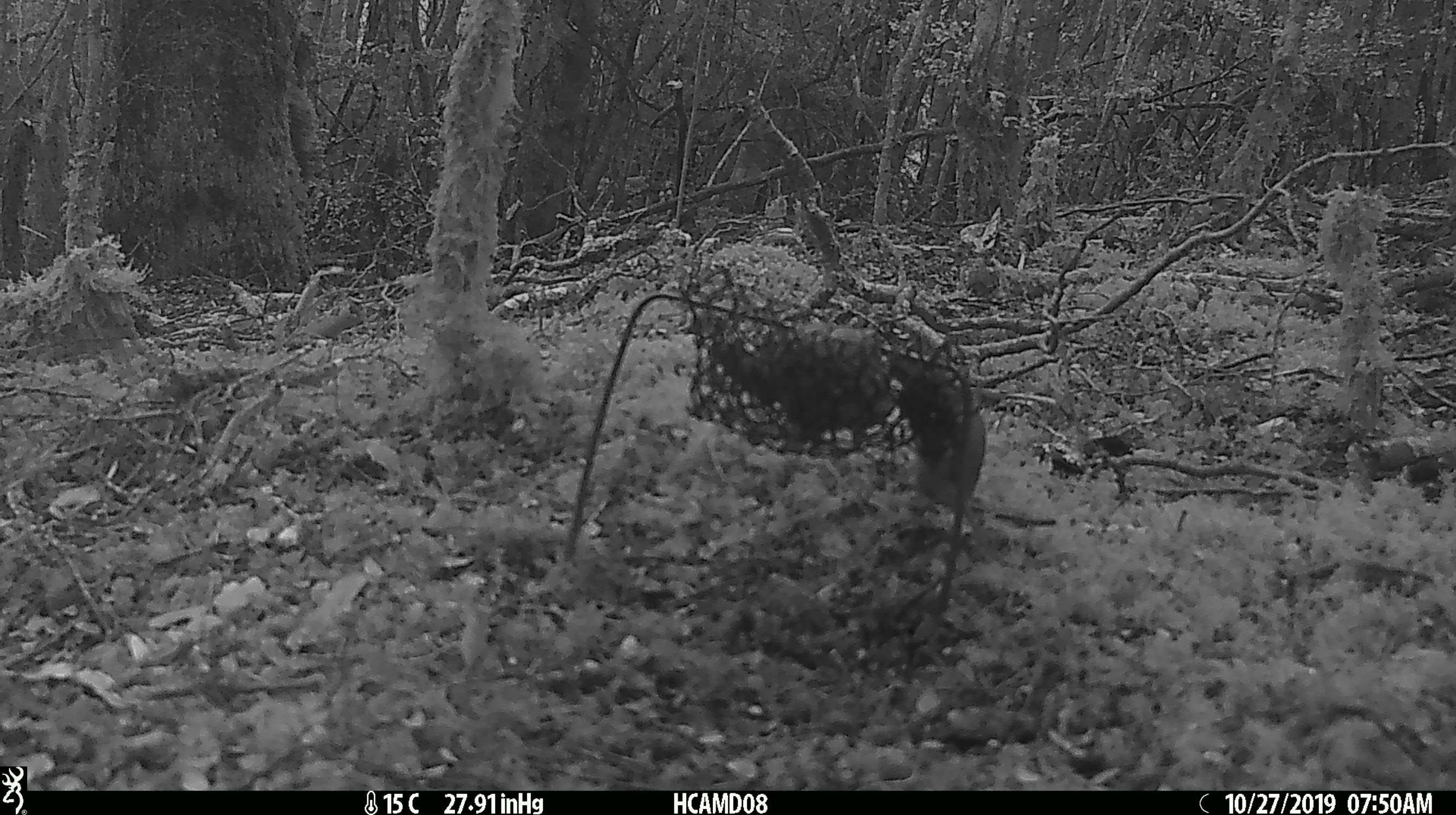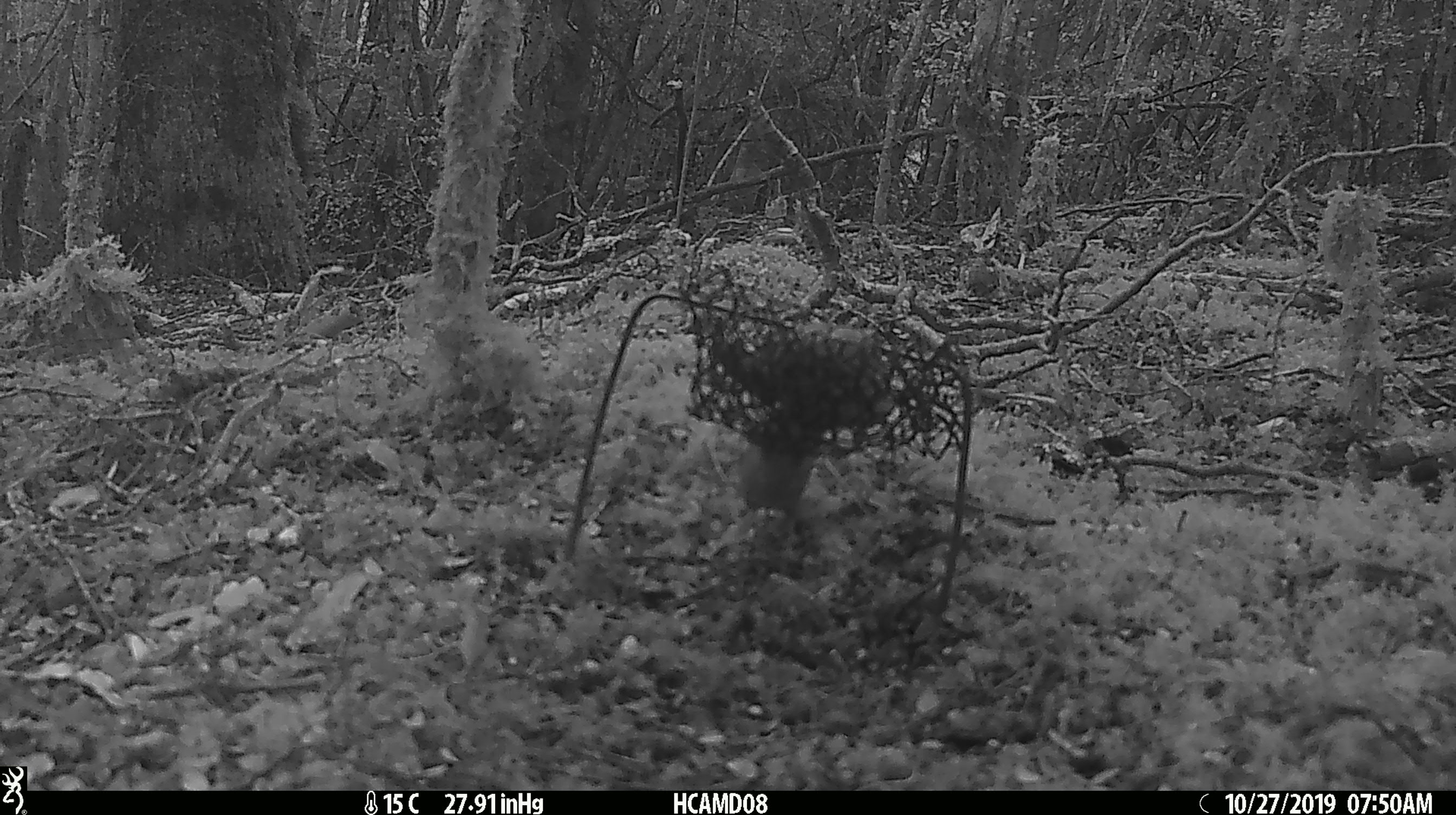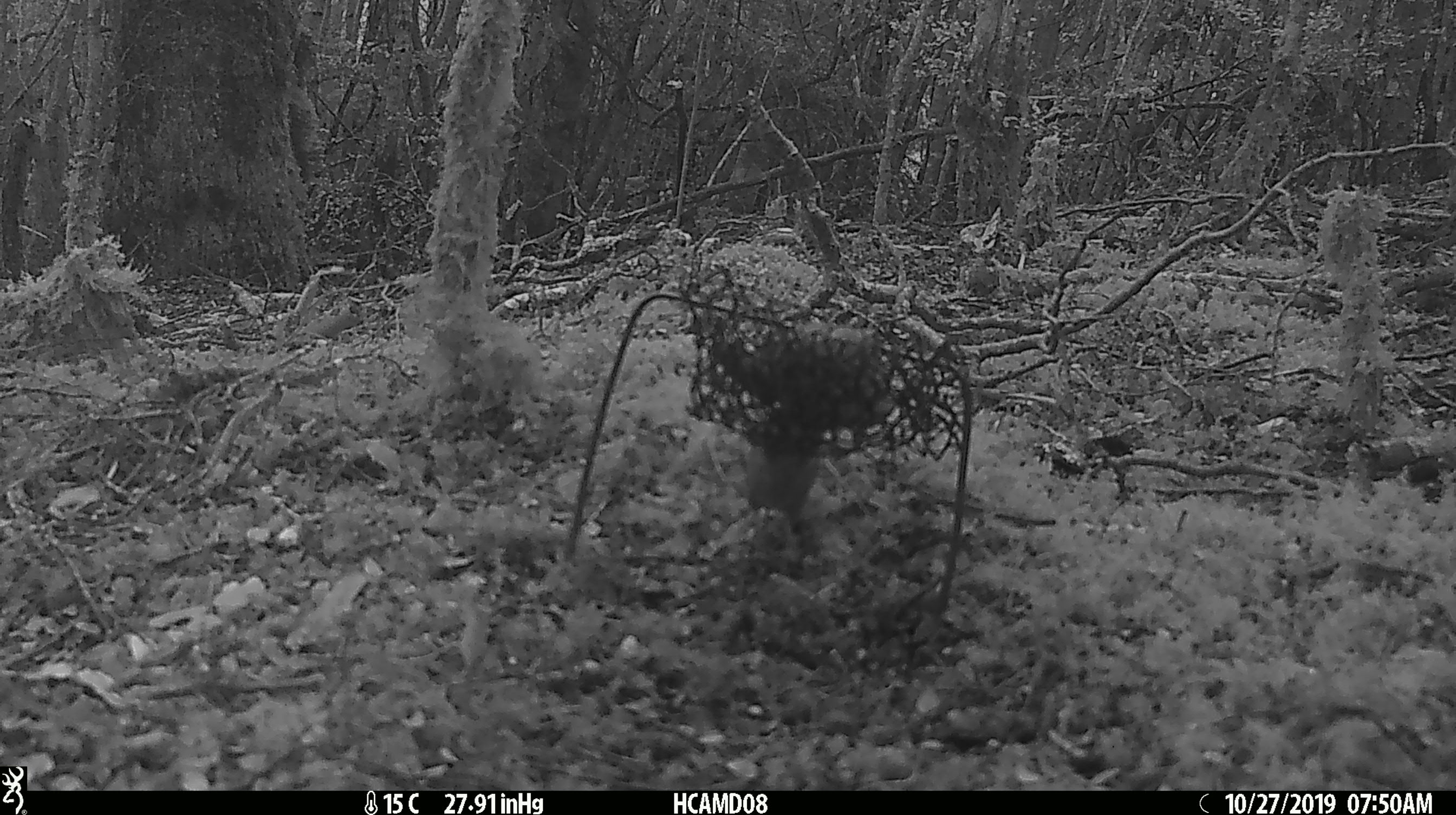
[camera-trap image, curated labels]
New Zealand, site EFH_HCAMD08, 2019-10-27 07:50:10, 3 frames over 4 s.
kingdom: Animalia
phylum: Chordata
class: Mammalia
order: Rodentia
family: Muridae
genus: Mus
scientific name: Mus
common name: mouse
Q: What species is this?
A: Mouse (Mus).